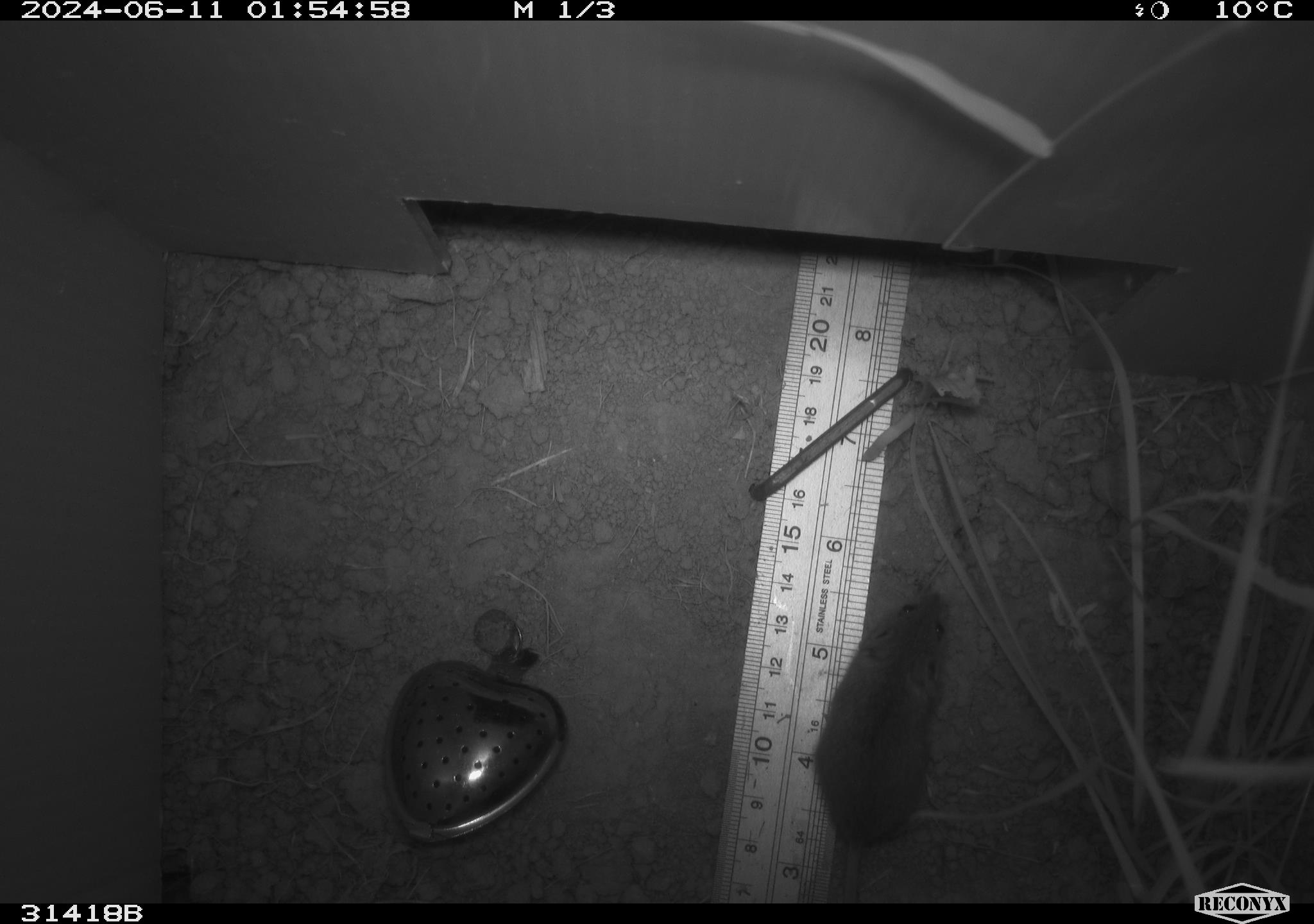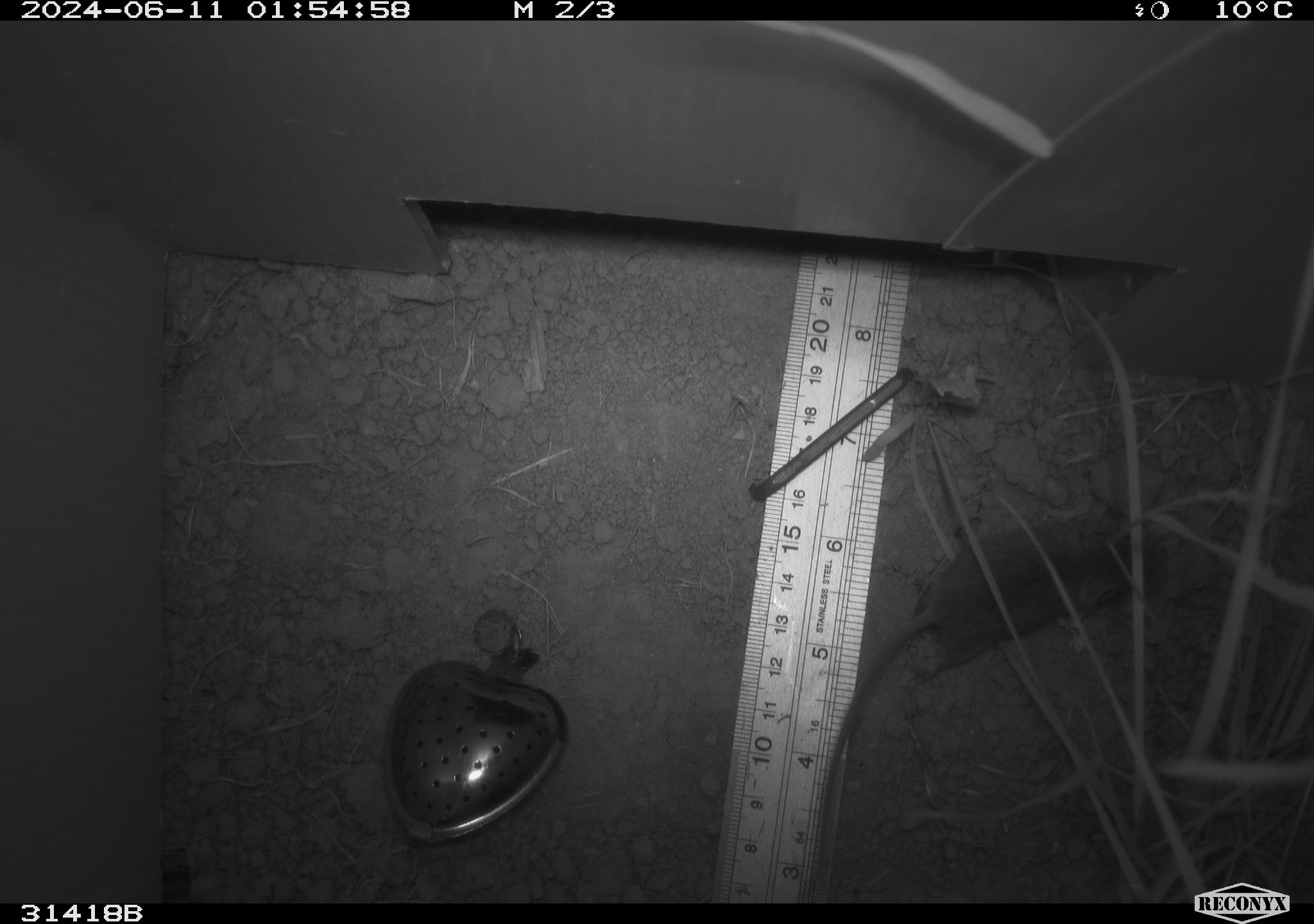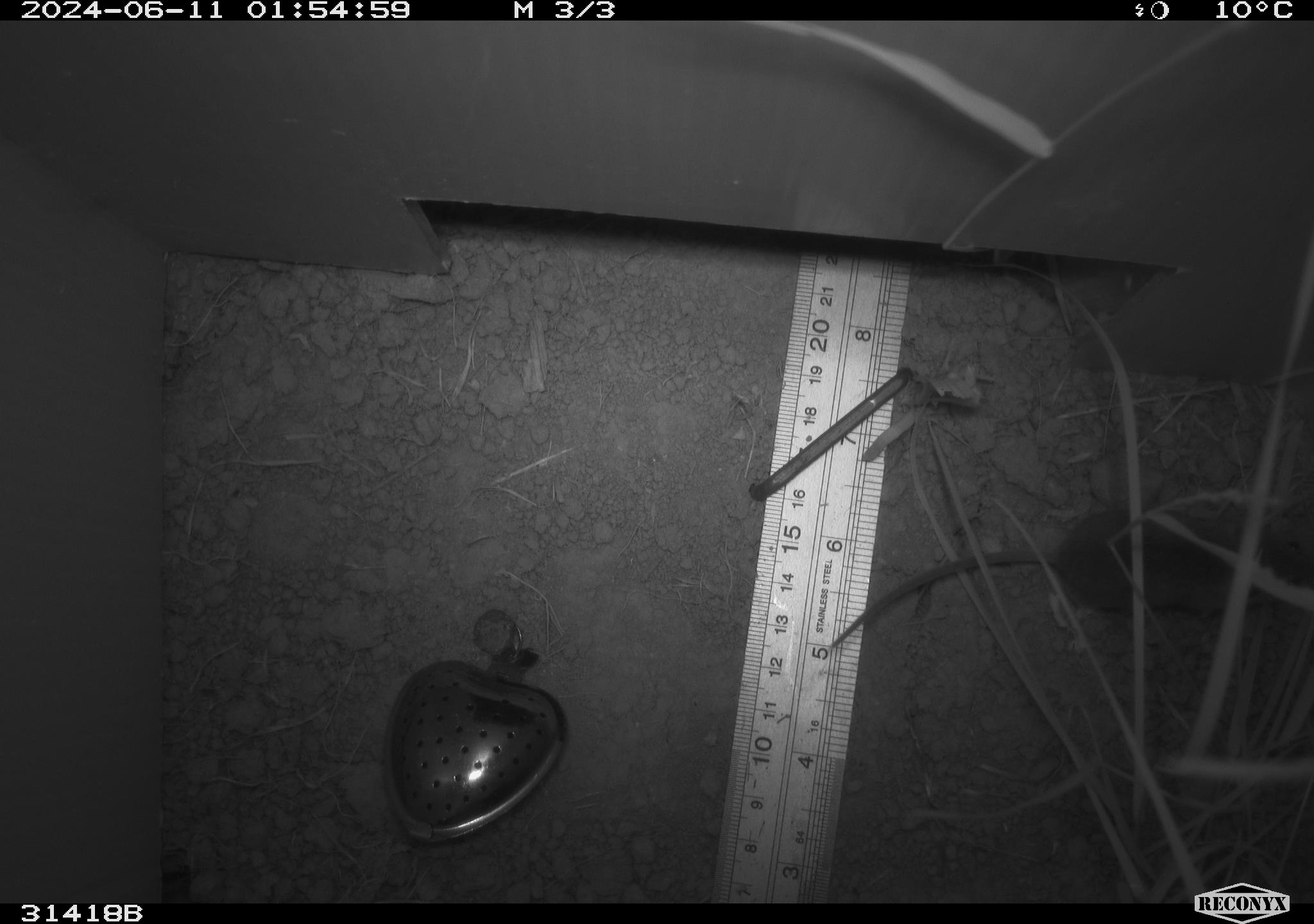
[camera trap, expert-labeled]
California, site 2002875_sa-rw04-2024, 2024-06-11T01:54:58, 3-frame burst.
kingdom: Animalia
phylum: Chordata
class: Mammalia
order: Rodentia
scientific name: Rodentia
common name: mouse species